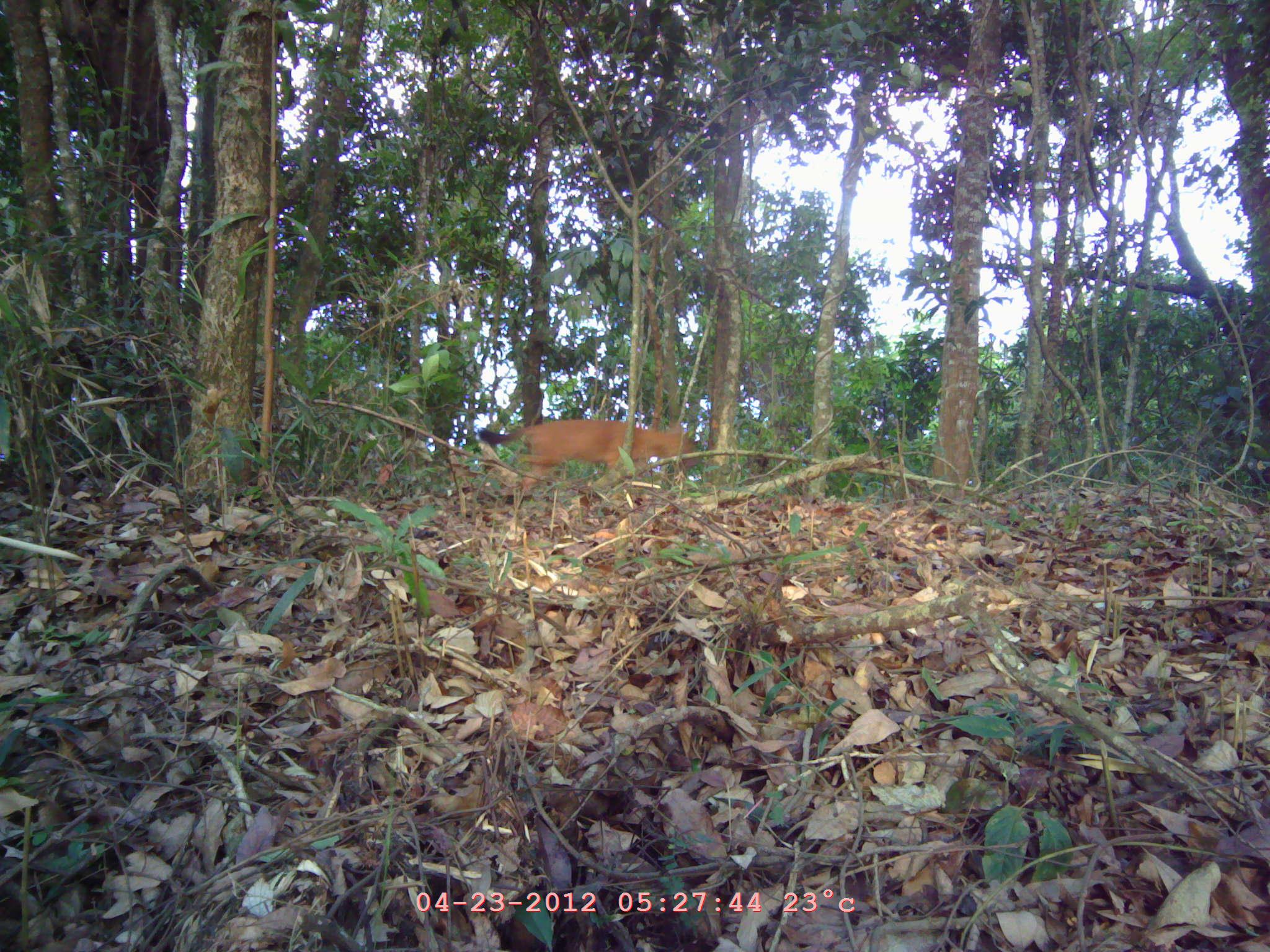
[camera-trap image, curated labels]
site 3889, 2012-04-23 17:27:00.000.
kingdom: Animalia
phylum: Chordata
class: Mammalia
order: Carnivora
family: Canidae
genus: Cuon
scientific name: Cuon alpinus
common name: dhole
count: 1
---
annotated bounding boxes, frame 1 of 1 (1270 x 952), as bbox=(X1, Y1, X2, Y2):
cuon alpinus: bbox=(474, 415, 708, 491)